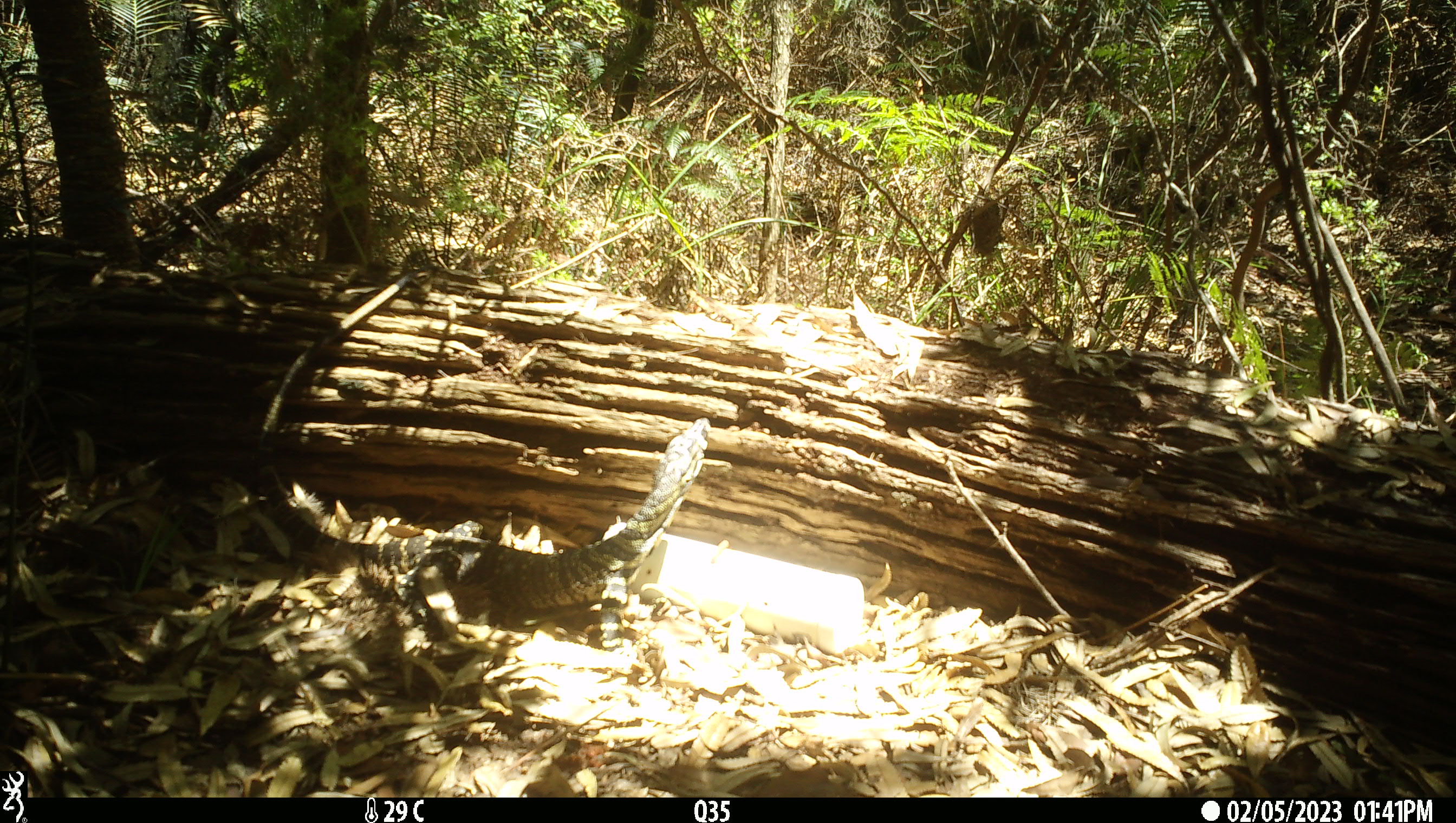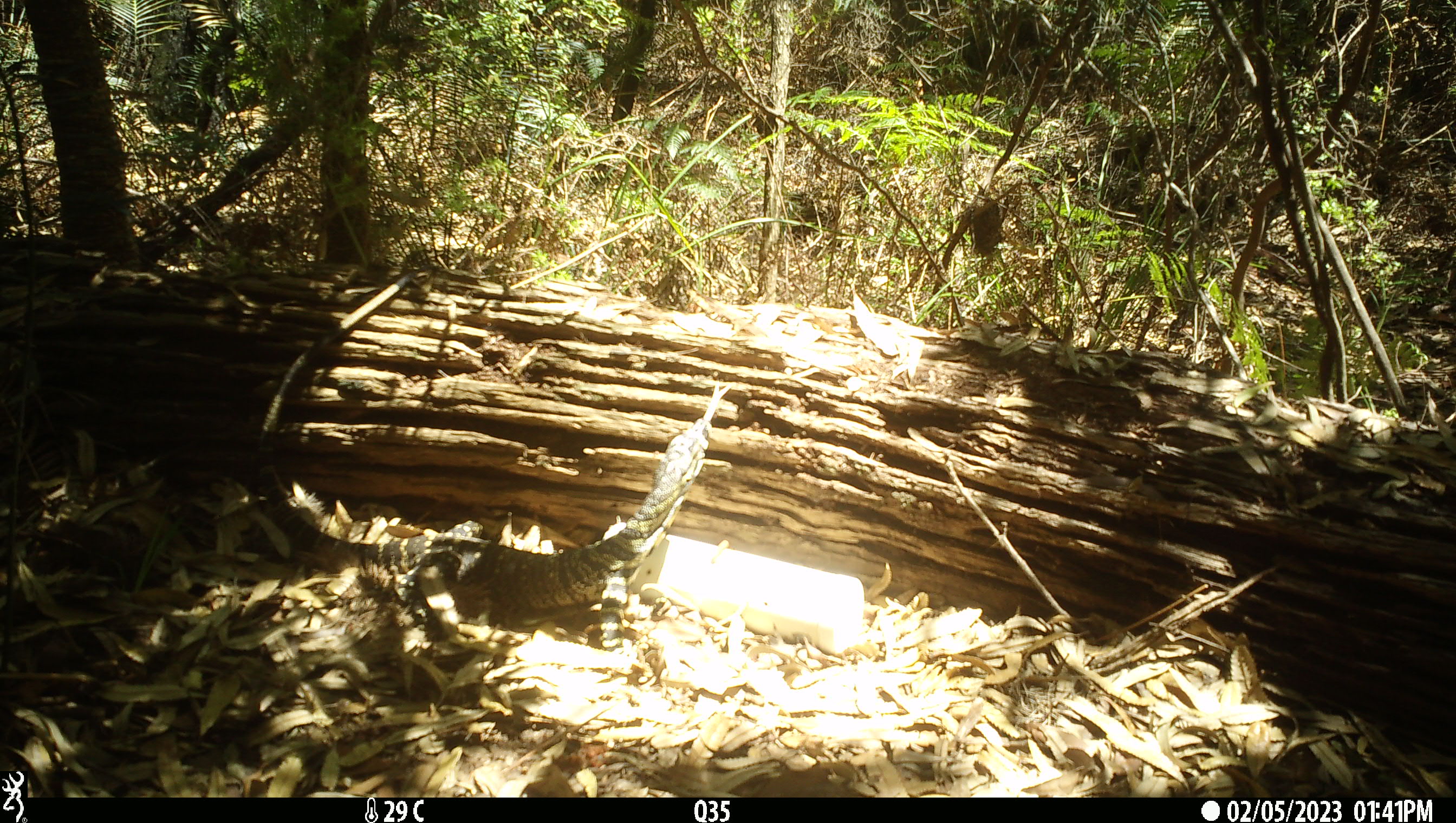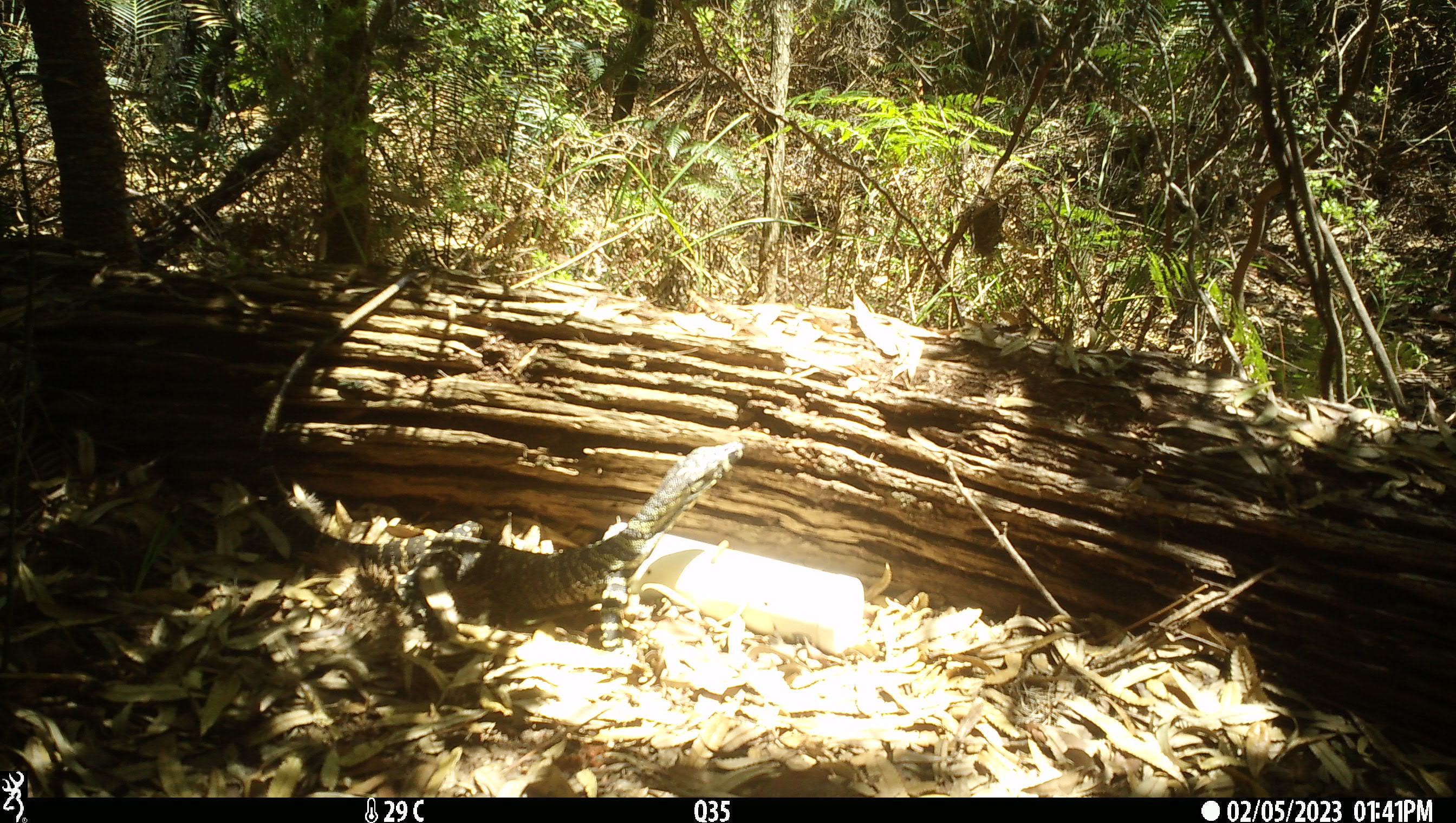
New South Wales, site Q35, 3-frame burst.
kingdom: Animalia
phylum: Chordata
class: Reptilia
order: Squamata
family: Varanidae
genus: Varanus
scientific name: Varanus varius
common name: lace monitor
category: goanna